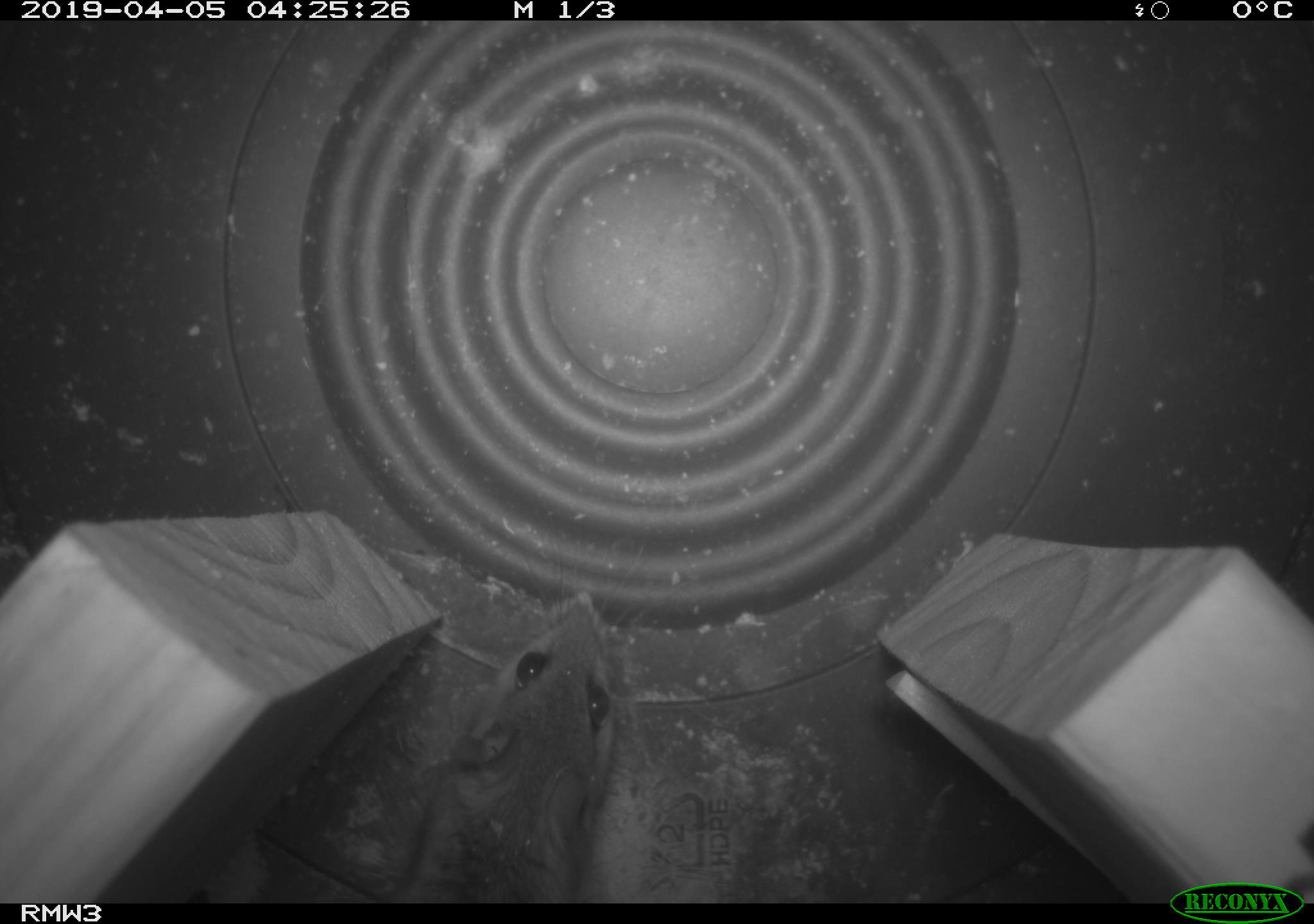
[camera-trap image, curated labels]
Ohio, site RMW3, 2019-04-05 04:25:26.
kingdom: Animalia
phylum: Chordata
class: Mammalia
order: Rodentia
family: Cricetidae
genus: Peromyscus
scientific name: Peromyscus leucopus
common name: white-footed mouse